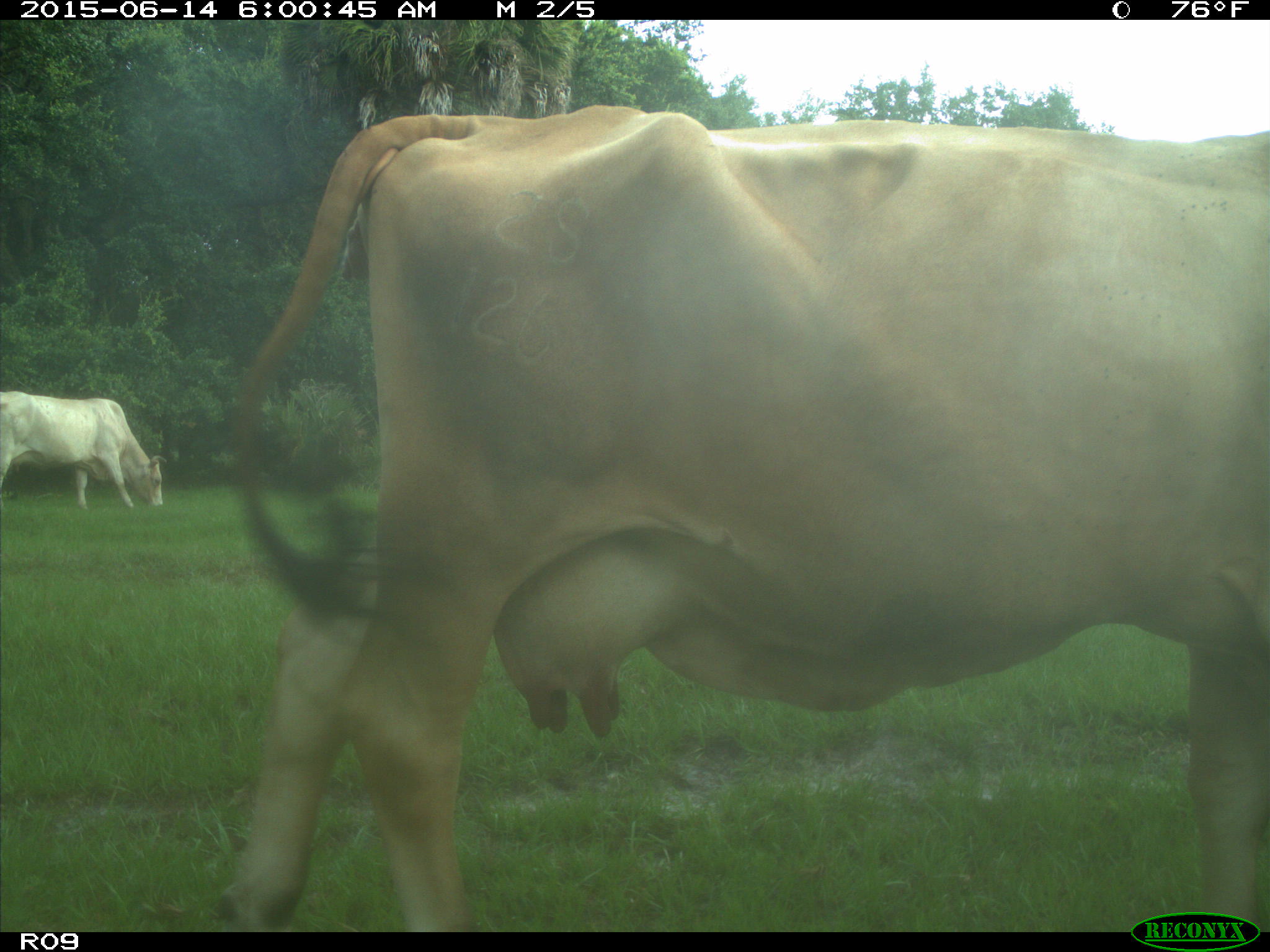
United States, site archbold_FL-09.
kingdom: Animalia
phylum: Chordata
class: Mammalia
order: Artiodactyla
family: Bovidae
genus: Bos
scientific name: Bos taurus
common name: domestic cow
Bos taurus (domestic cow).